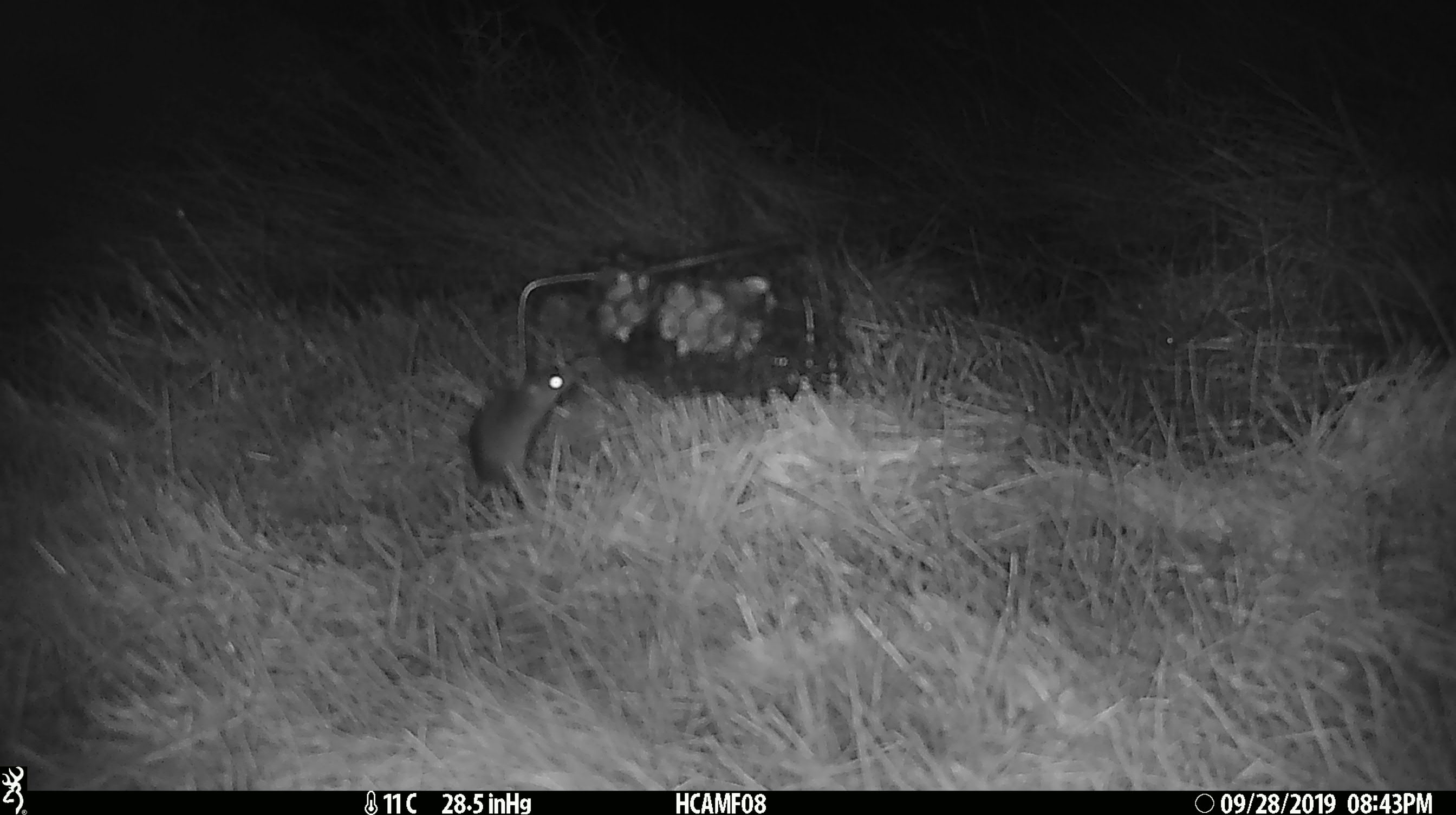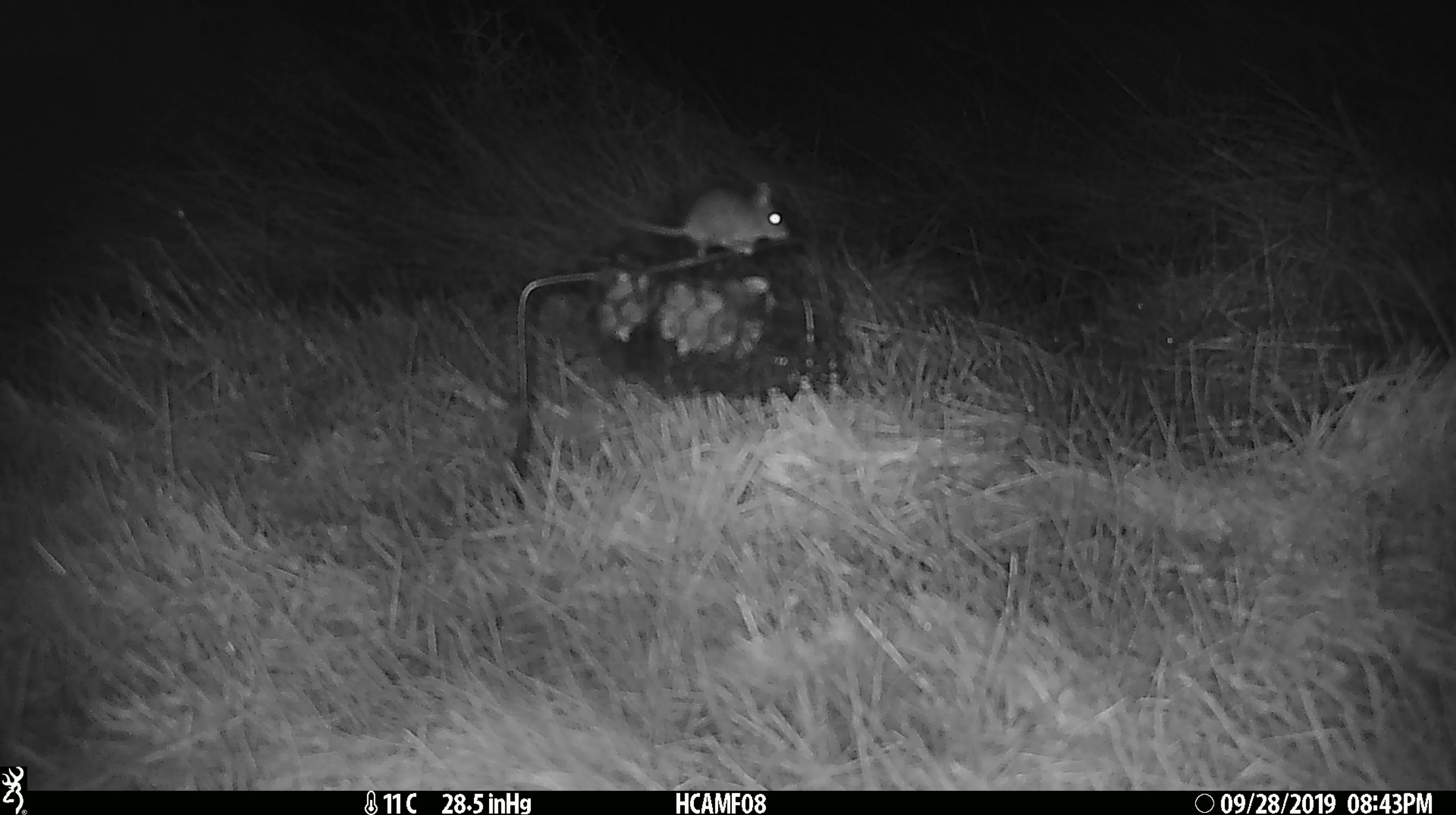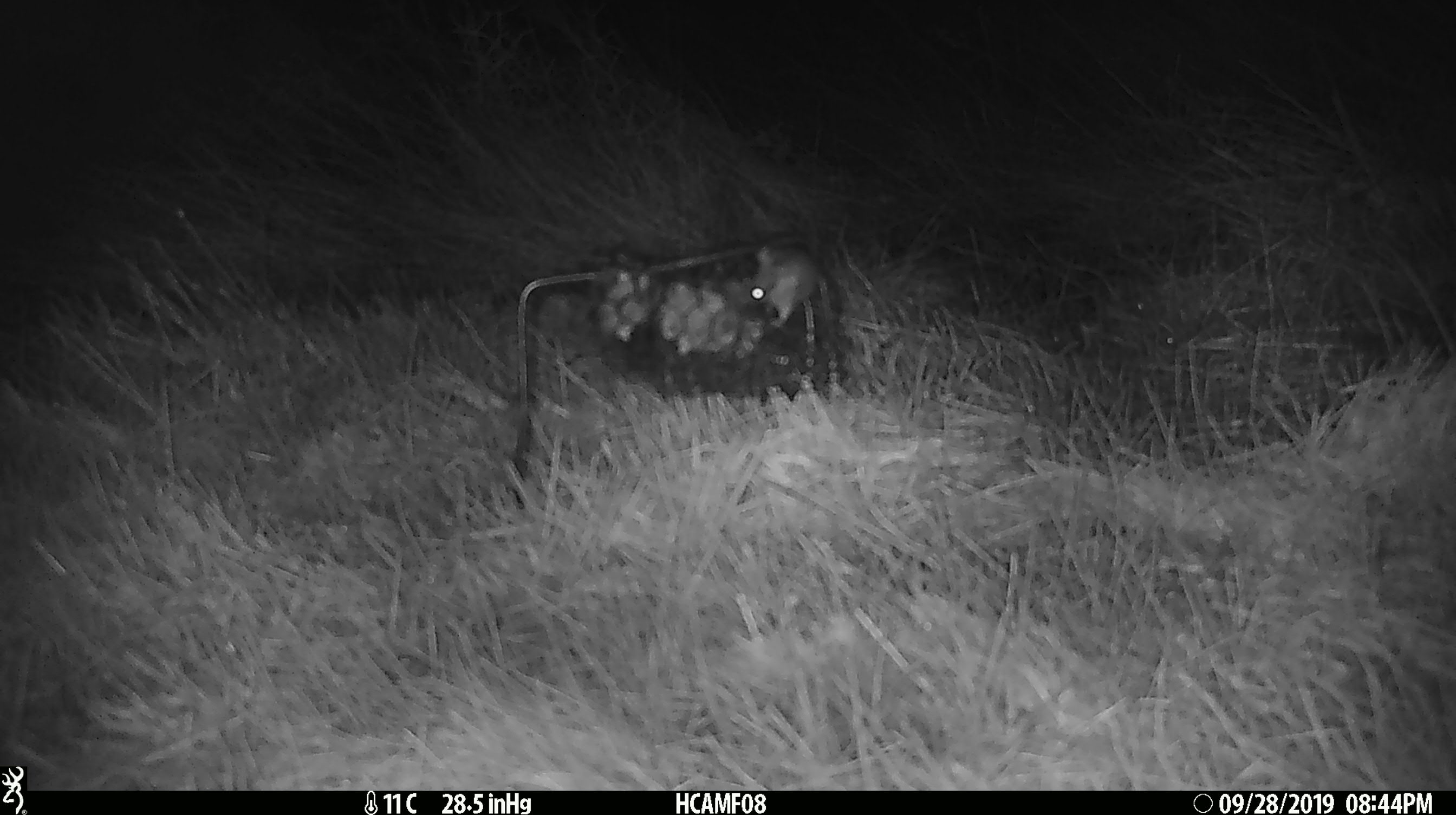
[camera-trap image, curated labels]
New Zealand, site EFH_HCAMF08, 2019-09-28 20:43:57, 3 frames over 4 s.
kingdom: Animalia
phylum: Chordata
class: Mammalia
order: Rodentia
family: Muridae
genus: Mus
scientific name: Mus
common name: mouse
Mouse (Mus).